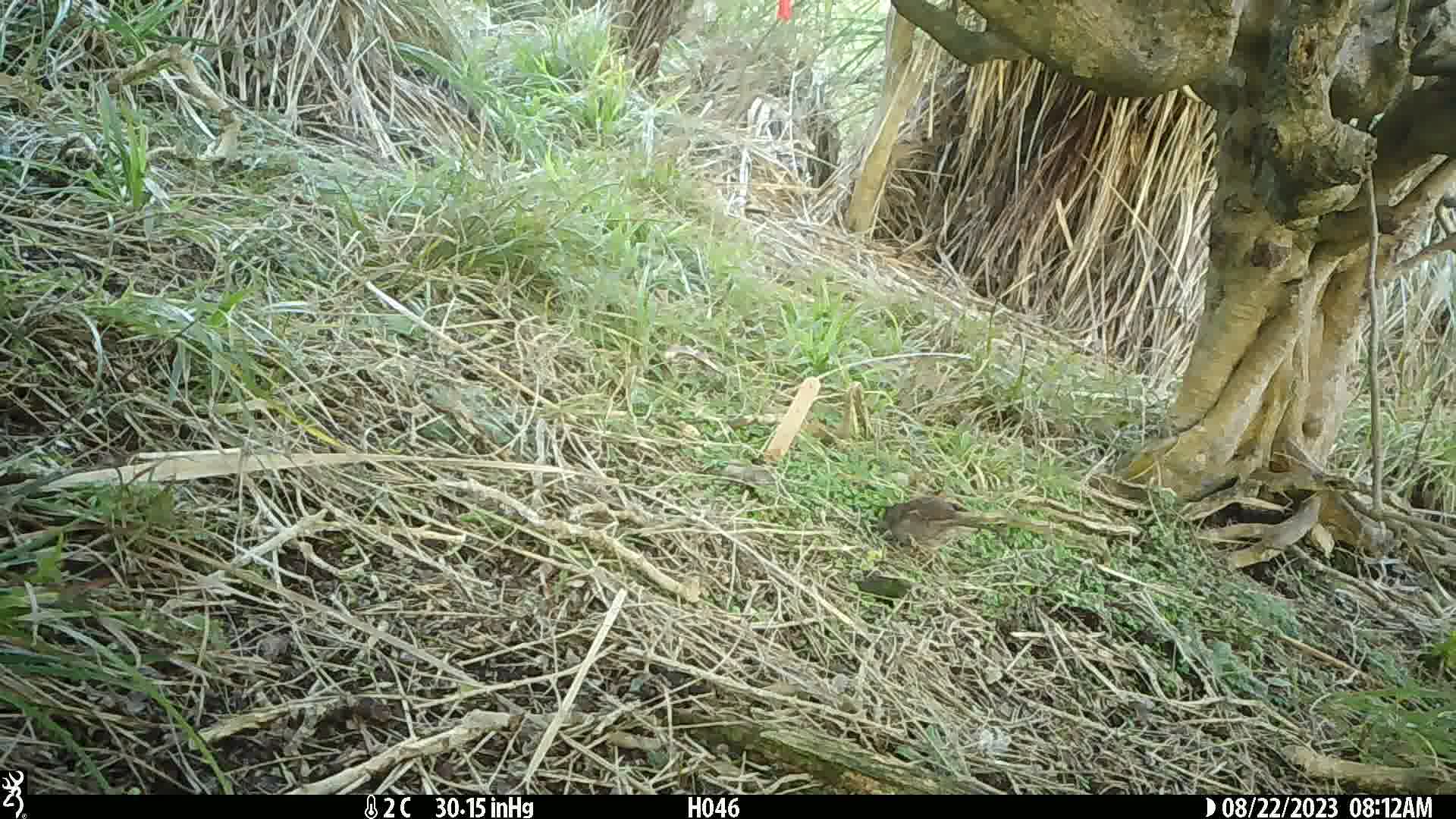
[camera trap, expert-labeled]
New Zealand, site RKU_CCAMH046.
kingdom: Animalia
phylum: Chordata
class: Aves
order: Passeriformes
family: Prunellidae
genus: Prunella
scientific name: Prunella modularis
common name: dunnock